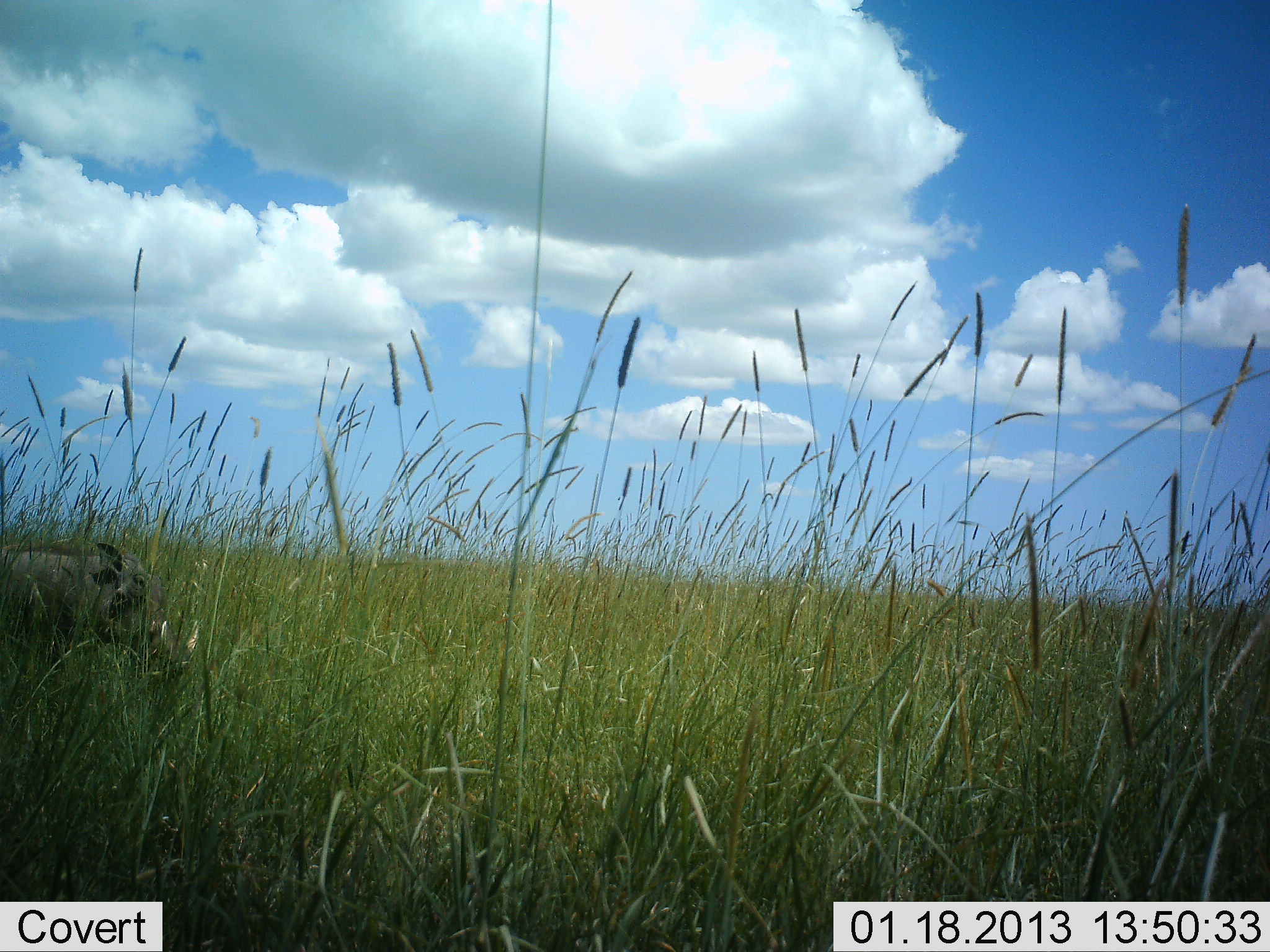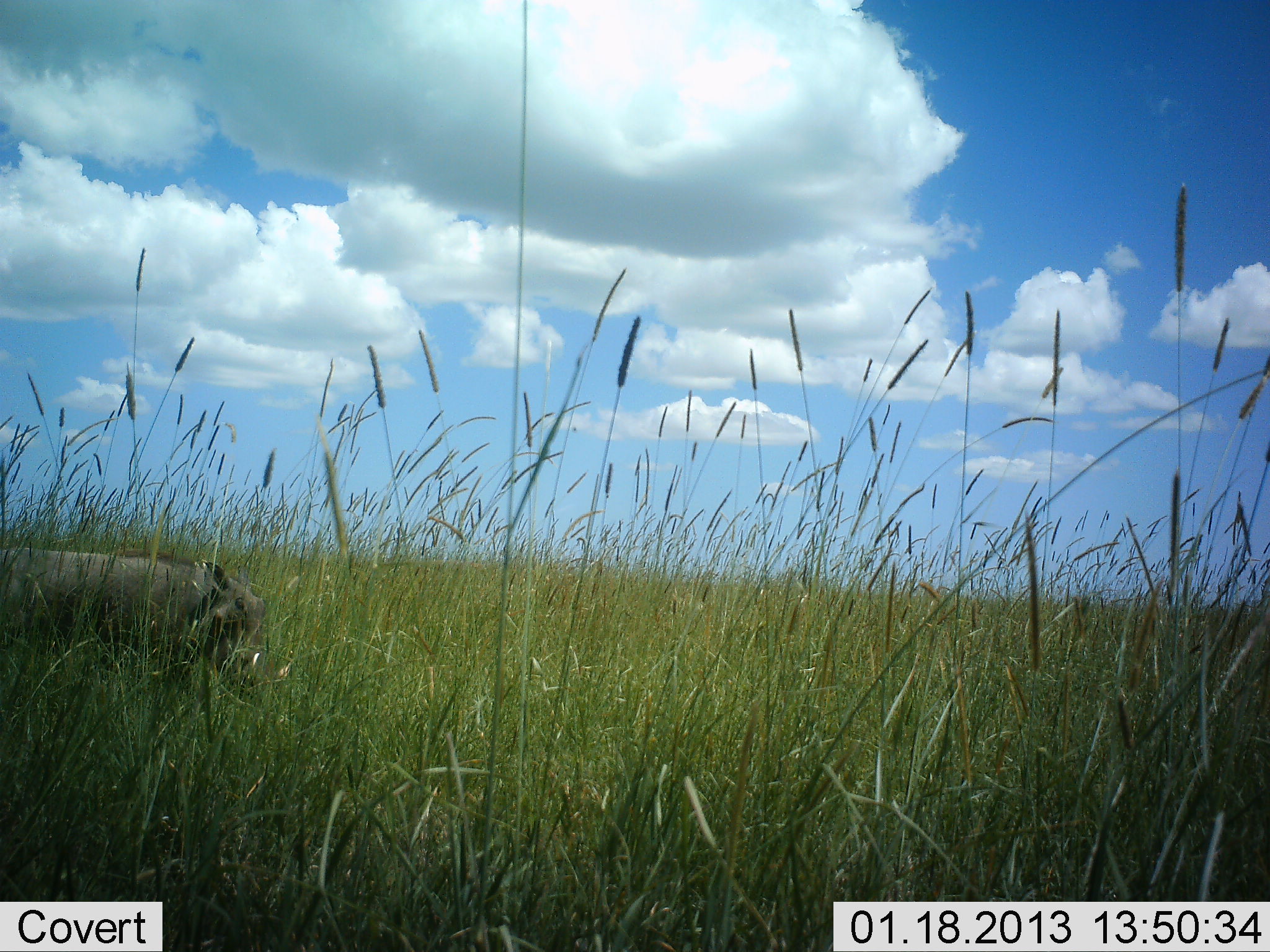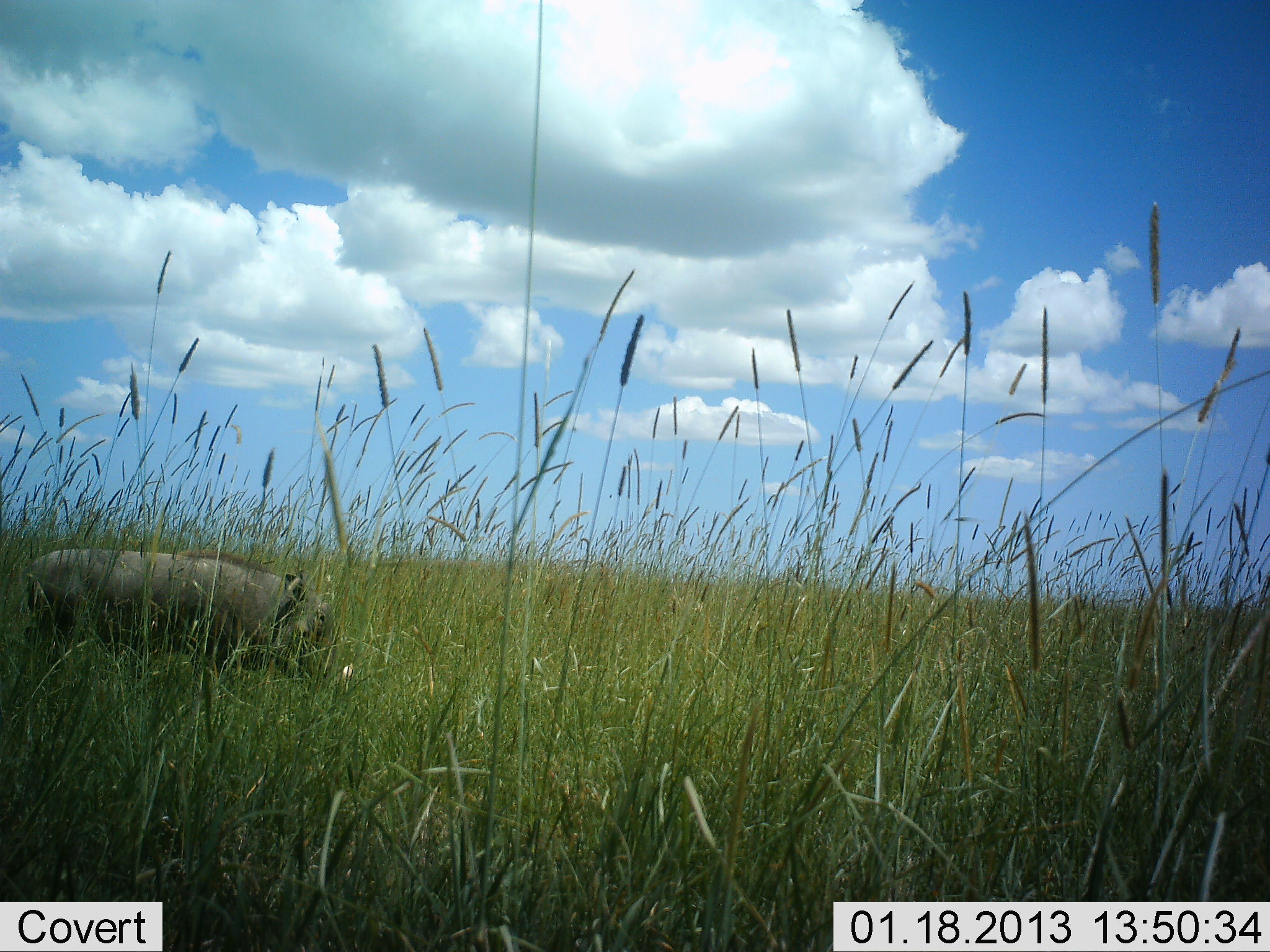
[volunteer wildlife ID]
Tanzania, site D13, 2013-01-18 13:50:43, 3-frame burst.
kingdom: Animalia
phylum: Chordata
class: Mammalia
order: Artiodactyla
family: Suidae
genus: Phacochoerus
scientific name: Phacochoerus africanus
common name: warthog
Warthog (Phacochoerus africanus), count 1. Behavior (volunteer vote fractions): standing 0%, resting 0%, moving 100%, interacting 0%. Young present (vote fraction): 0%. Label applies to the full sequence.